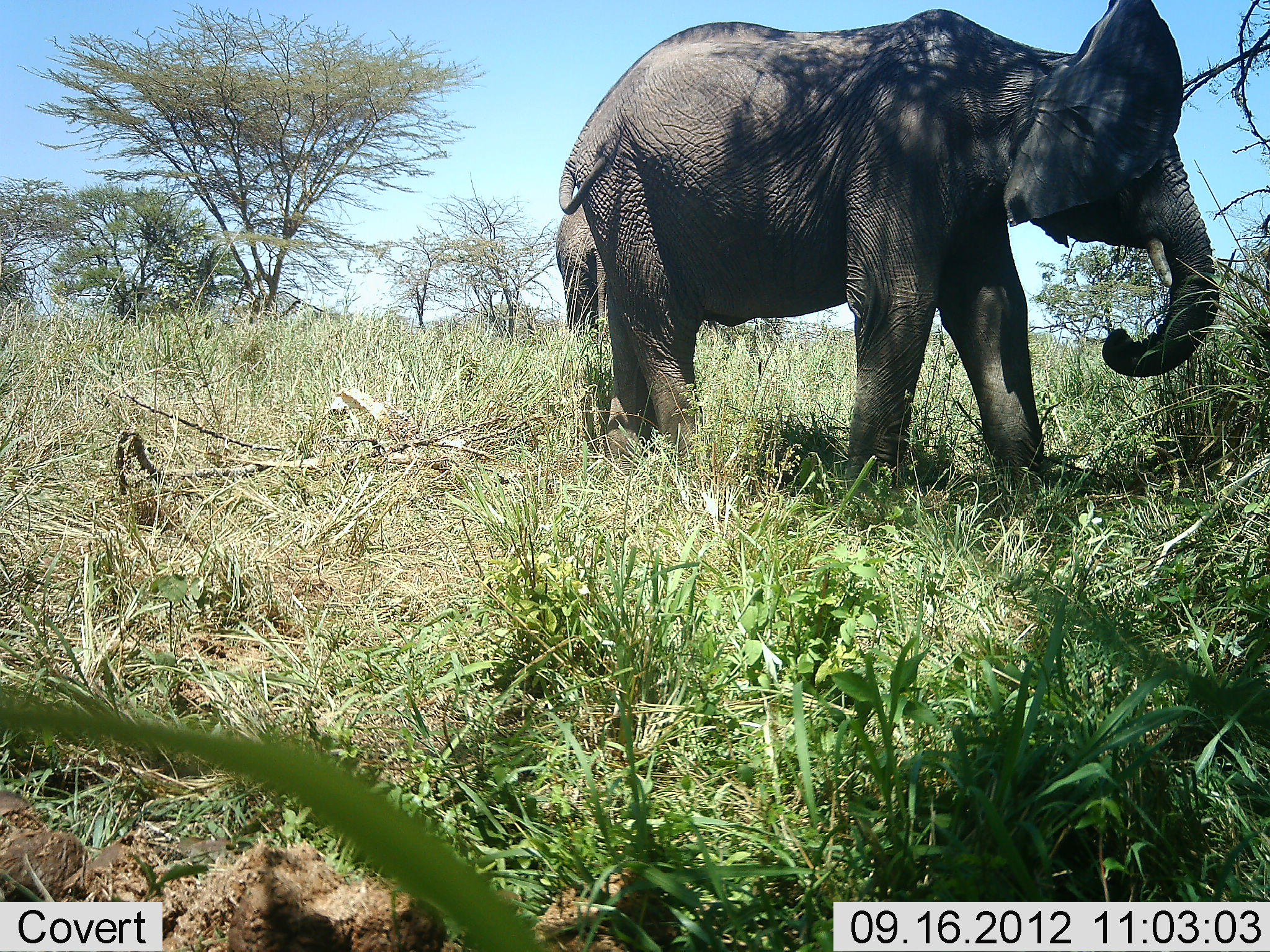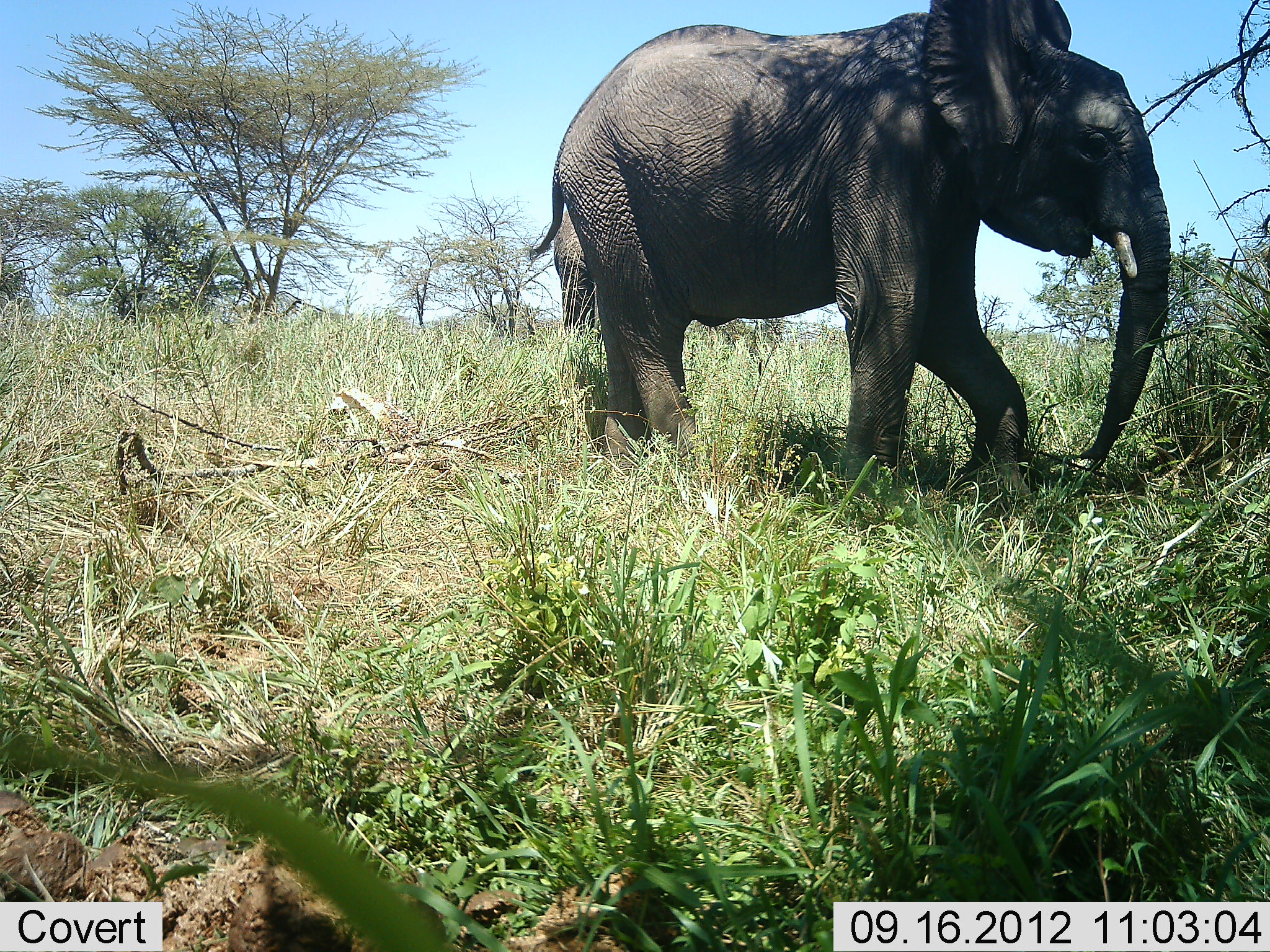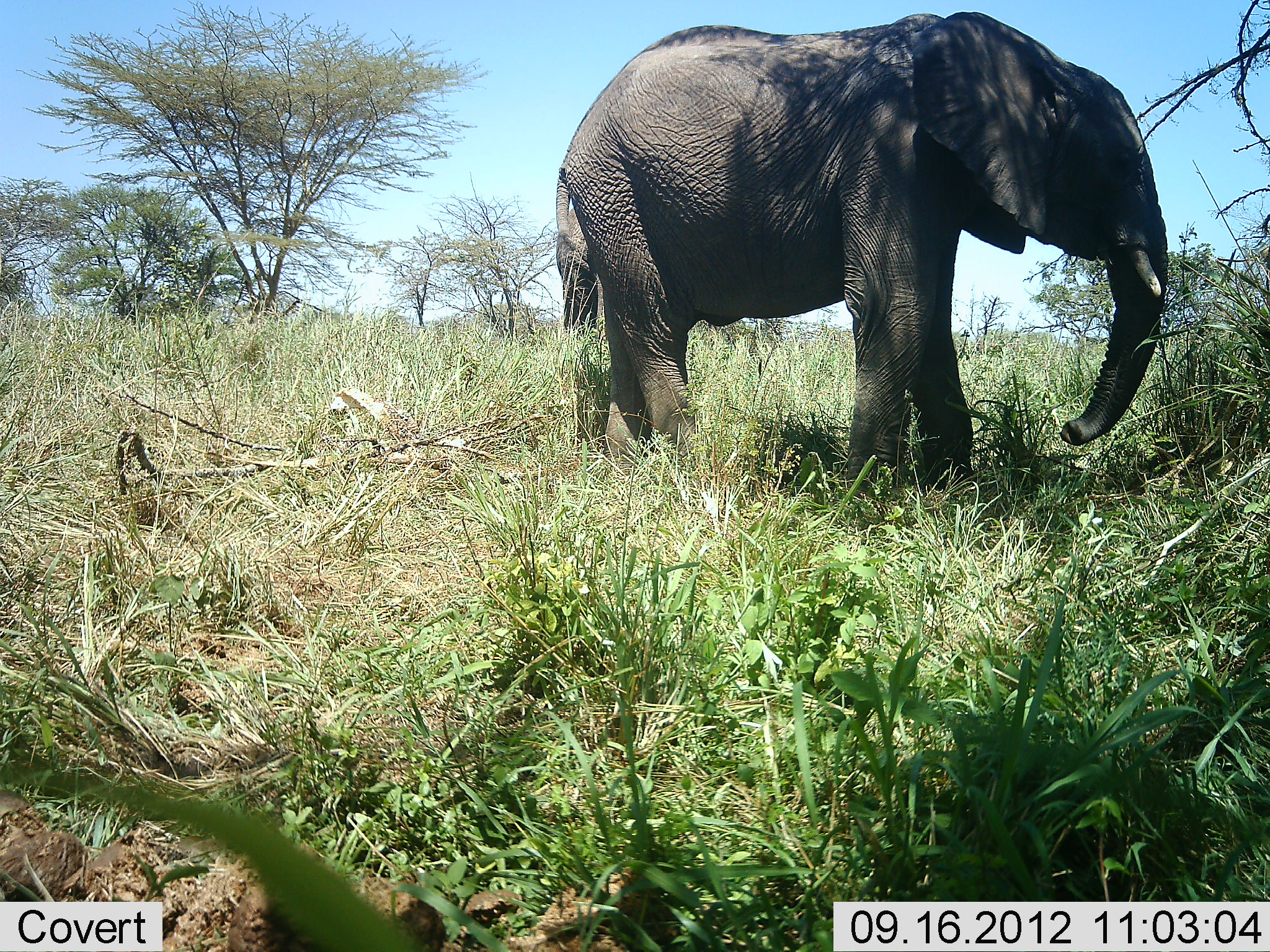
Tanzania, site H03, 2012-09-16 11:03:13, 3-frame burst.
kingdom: Animalia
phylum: Chordata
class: Mammalia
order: Proboscidea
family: Elephantidae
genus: Loxodonta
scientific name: Loxodonta africana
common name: african bush elephant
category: elephant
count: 2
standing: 70%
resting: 10%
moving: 40%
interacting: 0%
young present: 0%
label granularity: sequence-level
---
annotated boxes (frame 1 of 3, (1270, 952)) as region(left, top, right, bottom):
animal: region(558, 0, 1221, 521); region(557, 196, 606, 353)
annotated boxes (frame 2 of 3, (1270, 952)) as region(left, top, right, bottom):
animal: region(531, 0, 1172, 523); region(552, 209, 597, 342)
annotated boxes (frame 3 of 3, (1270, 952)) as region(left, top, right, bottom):
animal: region(555, 12, 1170, 525); region(557, 205, 597, 340)